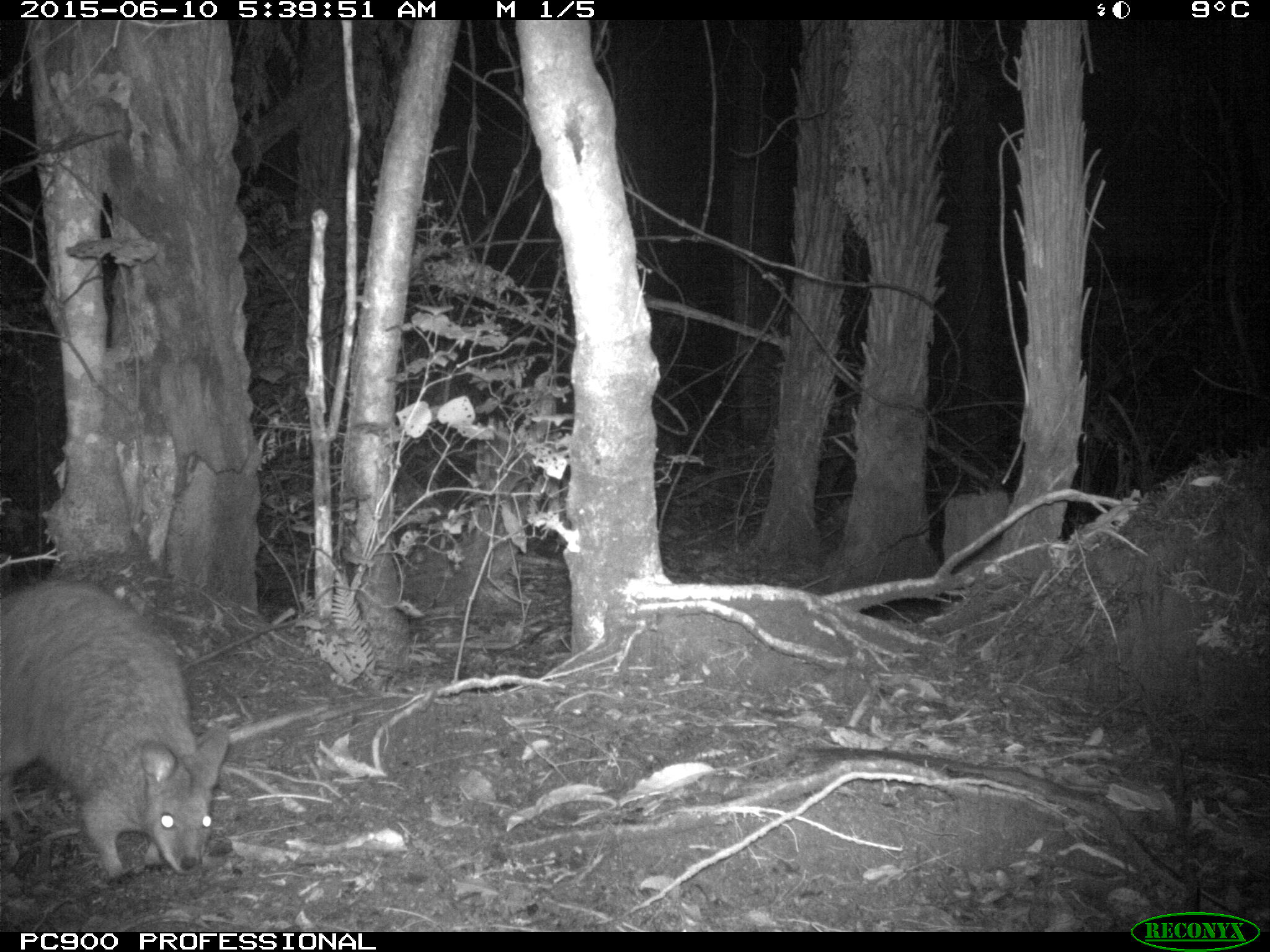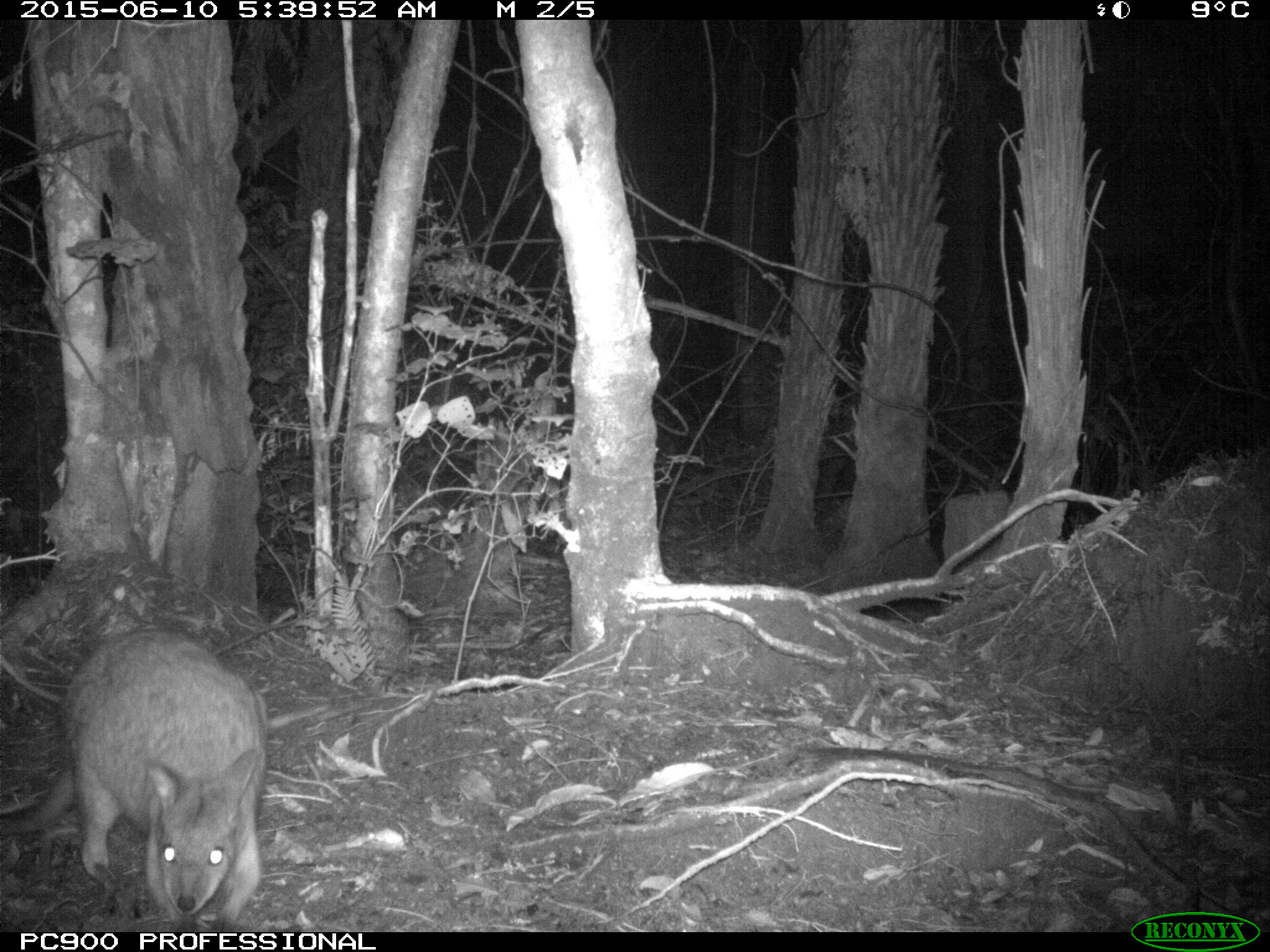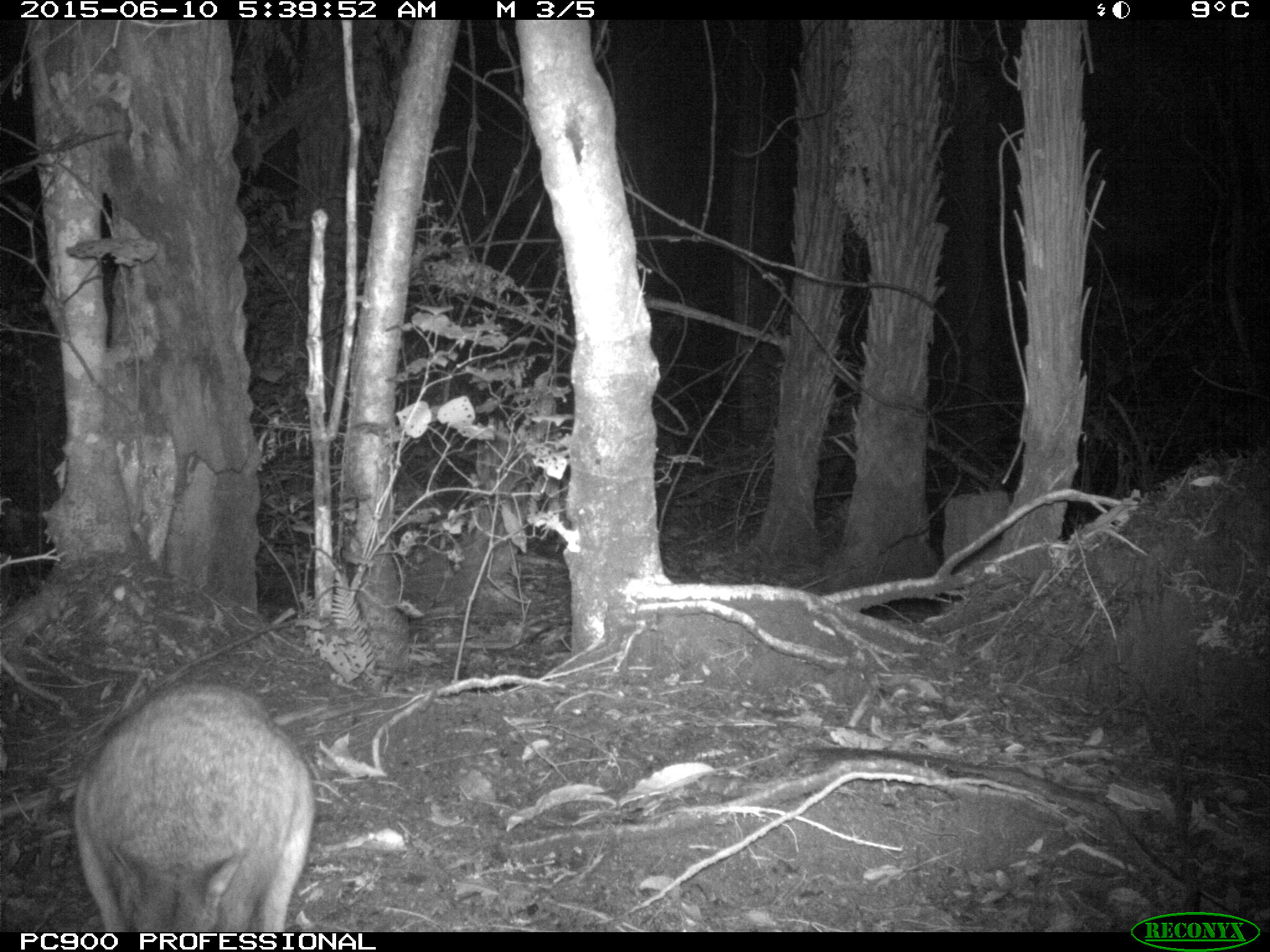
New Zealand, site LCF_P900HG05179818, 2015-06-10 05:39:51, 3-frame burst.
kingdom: Animalia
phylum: Chordata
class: Mammalia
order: Diprotodontia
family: Macropodidae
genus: Notamacropus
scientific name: Notamacropus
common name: wallaby